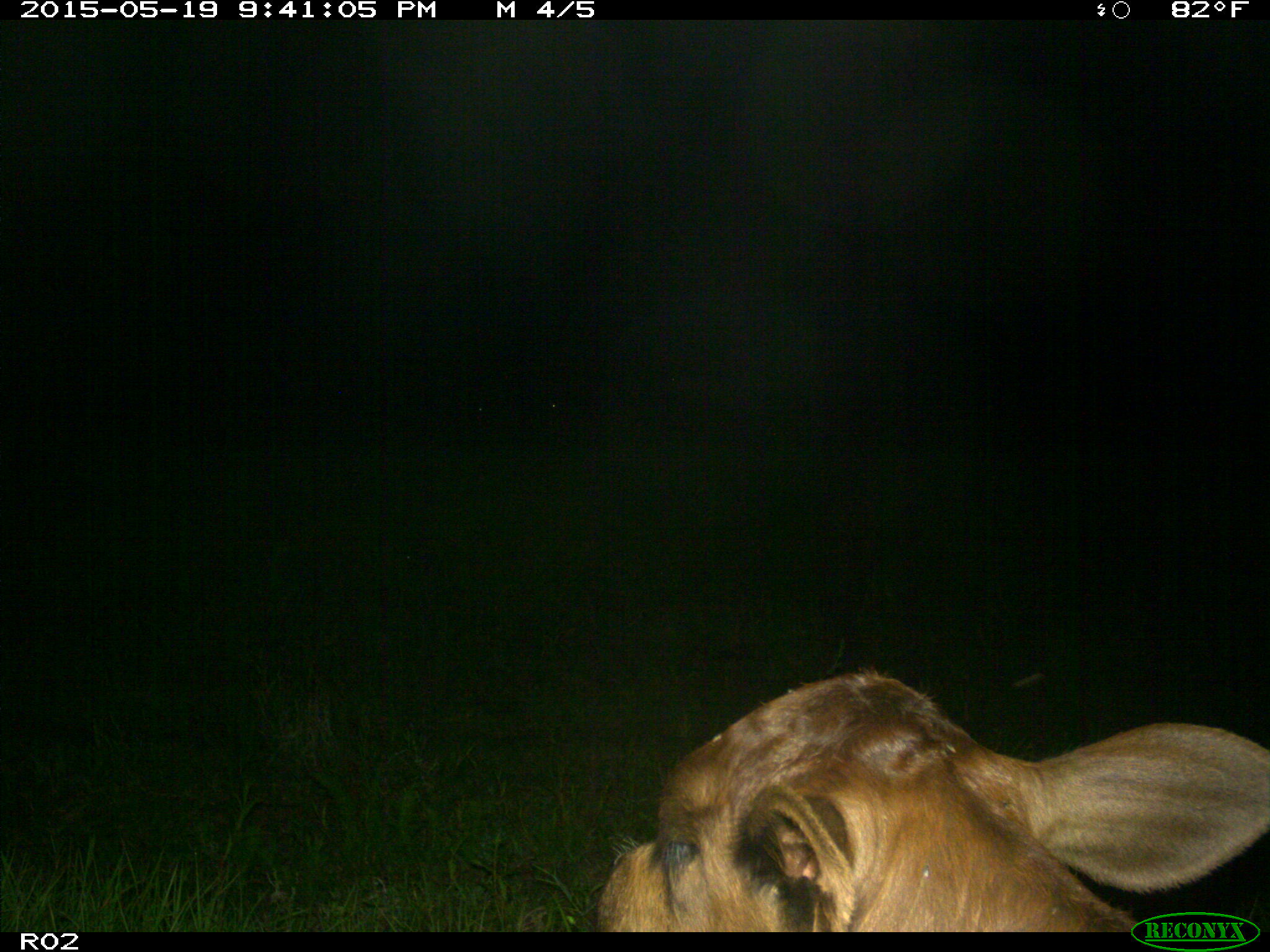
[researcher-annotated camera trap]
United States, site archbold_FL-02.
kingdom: Animalia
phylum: Chordata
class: Mammalia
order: Artiodactyla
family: Bovidae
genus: Bos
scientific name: Bos taurus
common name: domestic cow